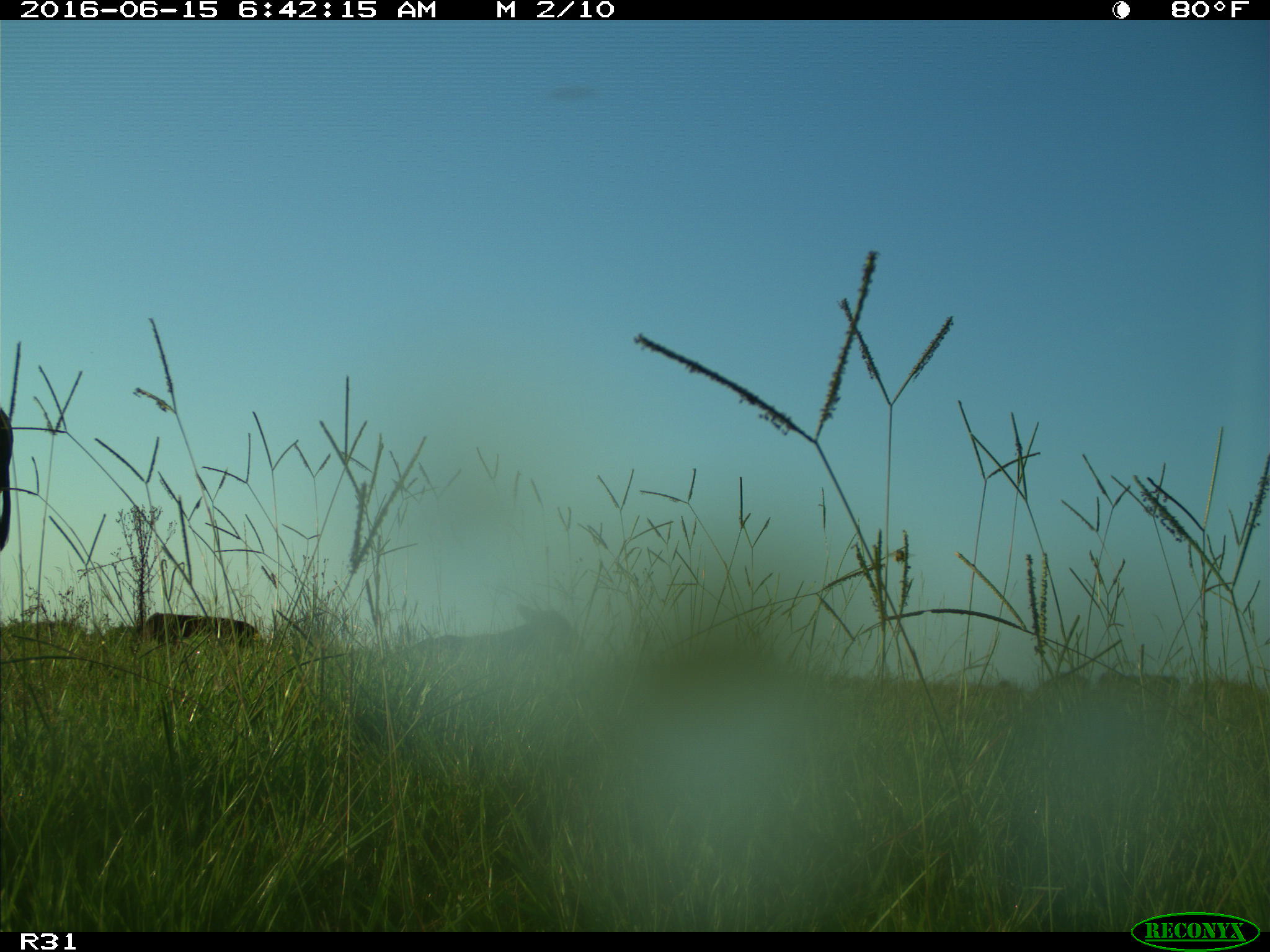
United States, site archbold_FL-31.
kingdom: Animalia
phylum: Chordata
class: Mammalia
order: Artiodactyla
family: Bovidae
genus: Bos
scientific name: Bos taurus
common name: domestic cow